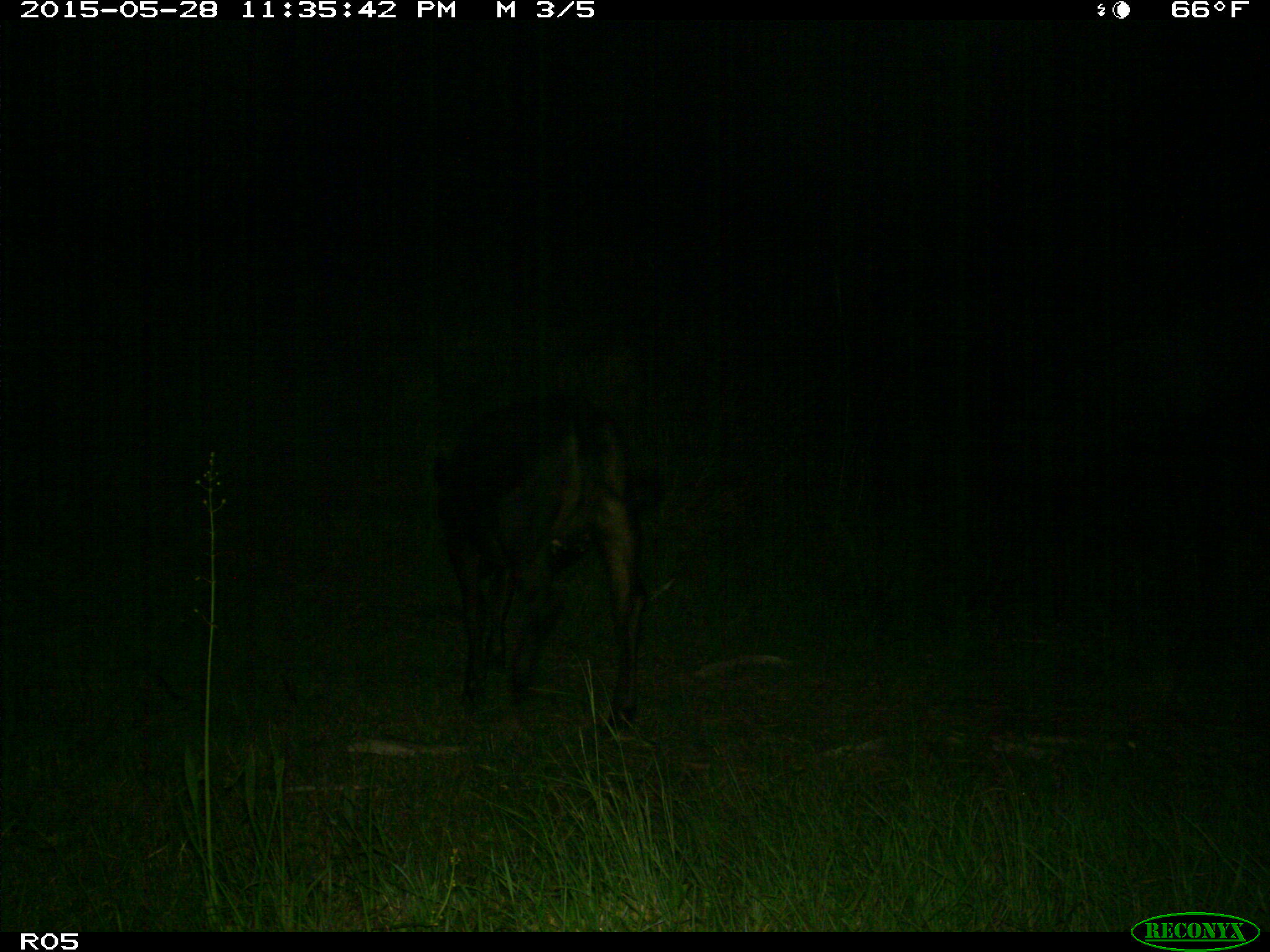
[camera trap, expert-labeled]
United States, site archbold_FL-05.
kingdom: Animalia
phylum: Chordata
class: Mammalia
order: Artiodactyla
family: Bovidae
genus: Bos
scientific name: Bos taurus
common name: domestic cow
Bos taurus (domestic cow).